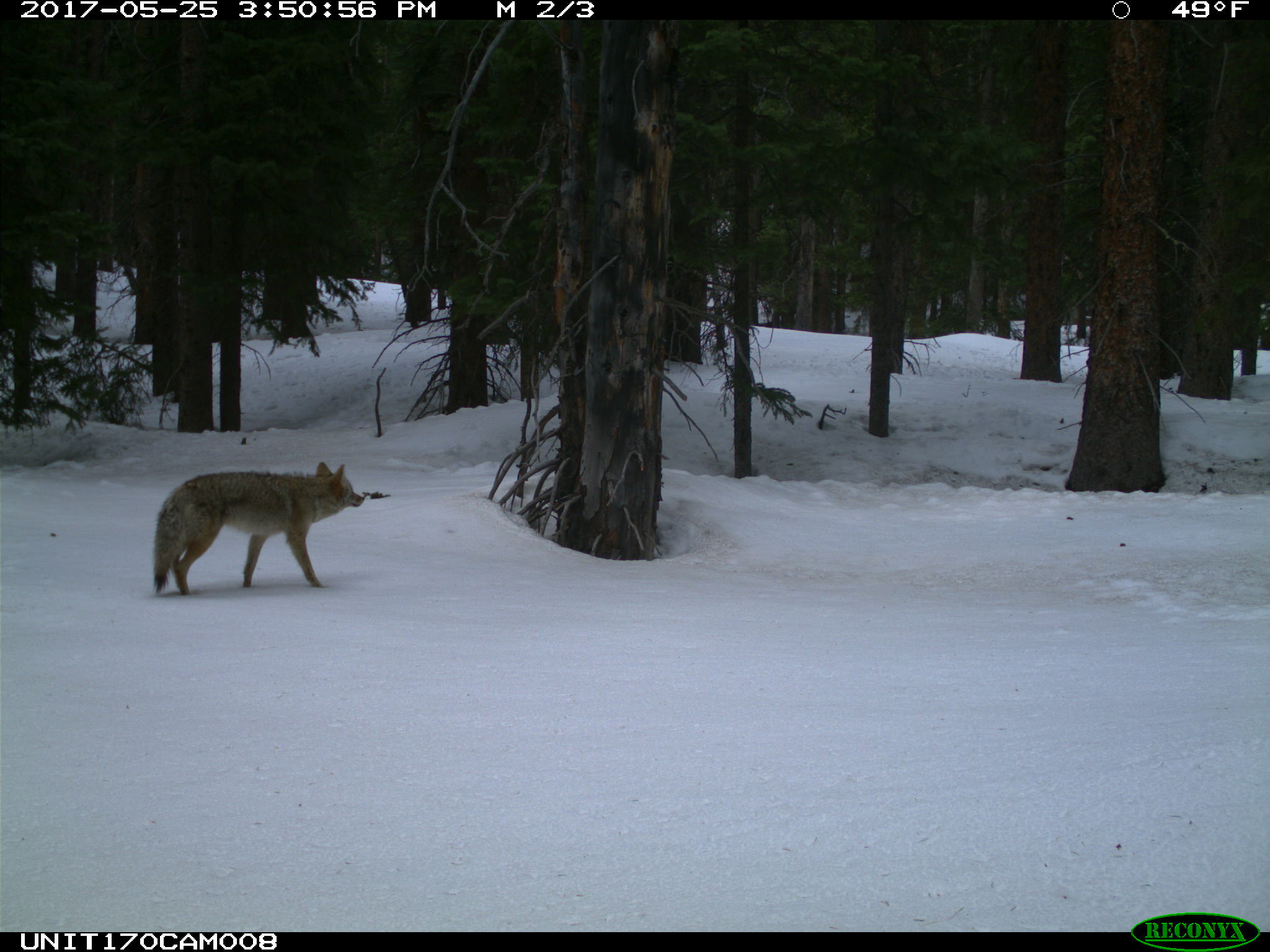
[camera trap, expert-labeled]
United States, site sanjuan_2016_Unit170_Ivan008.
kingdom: Animalia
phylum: Chordata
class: Mammalia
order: Carnivora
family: Canidae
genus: Canis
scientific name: Canis latrans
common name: coyote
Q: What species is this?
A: Canis latrans (coyote).